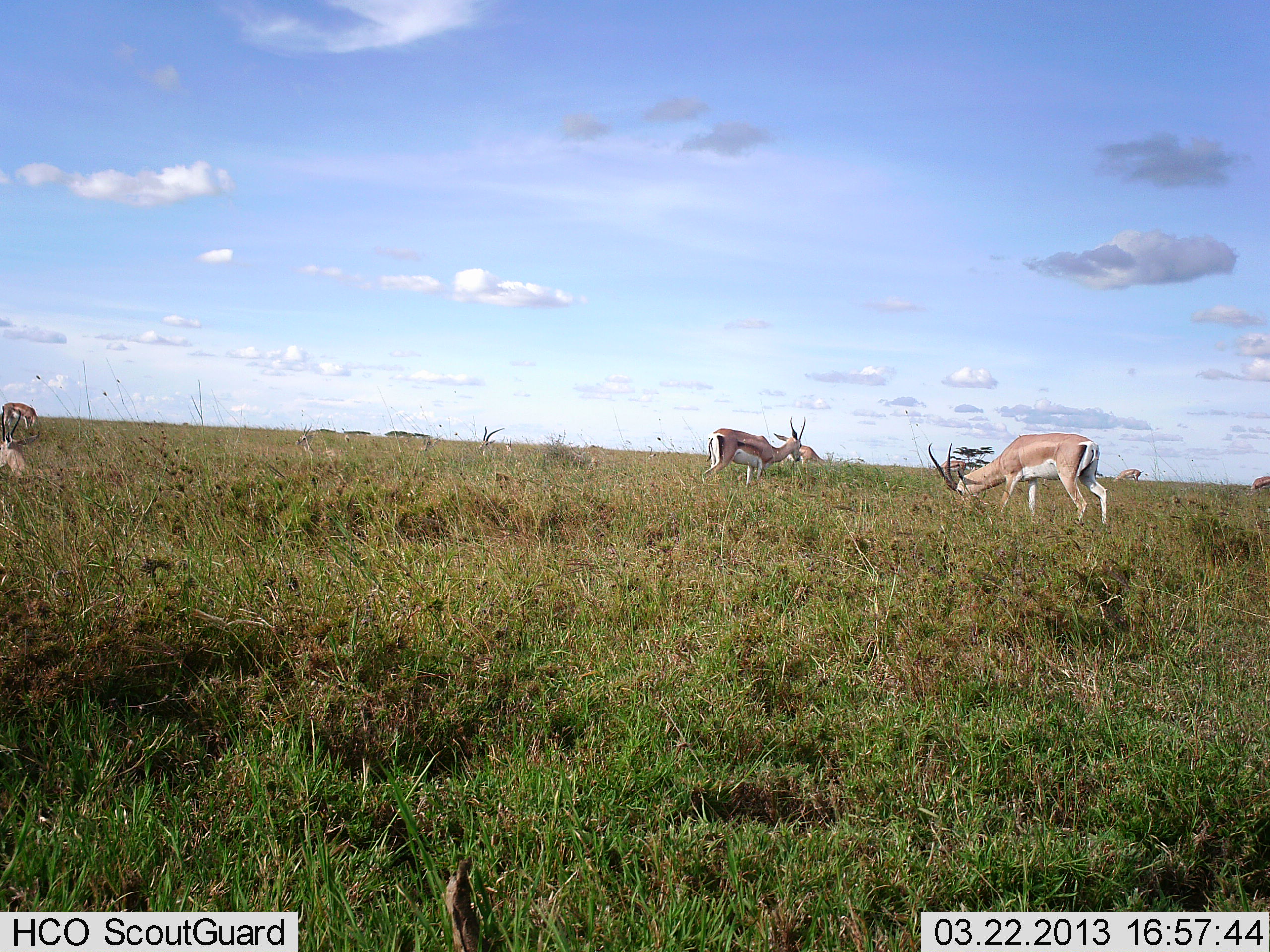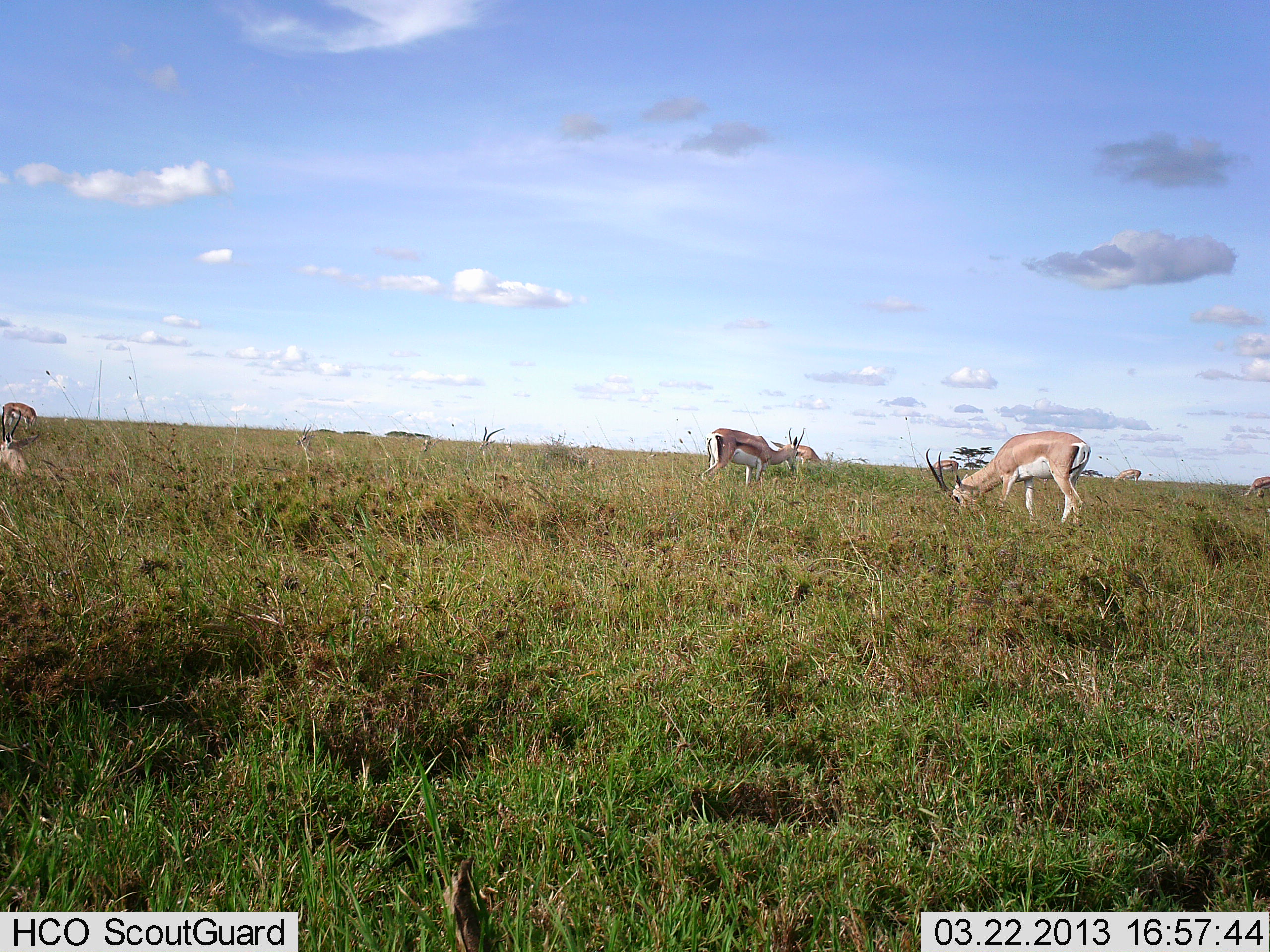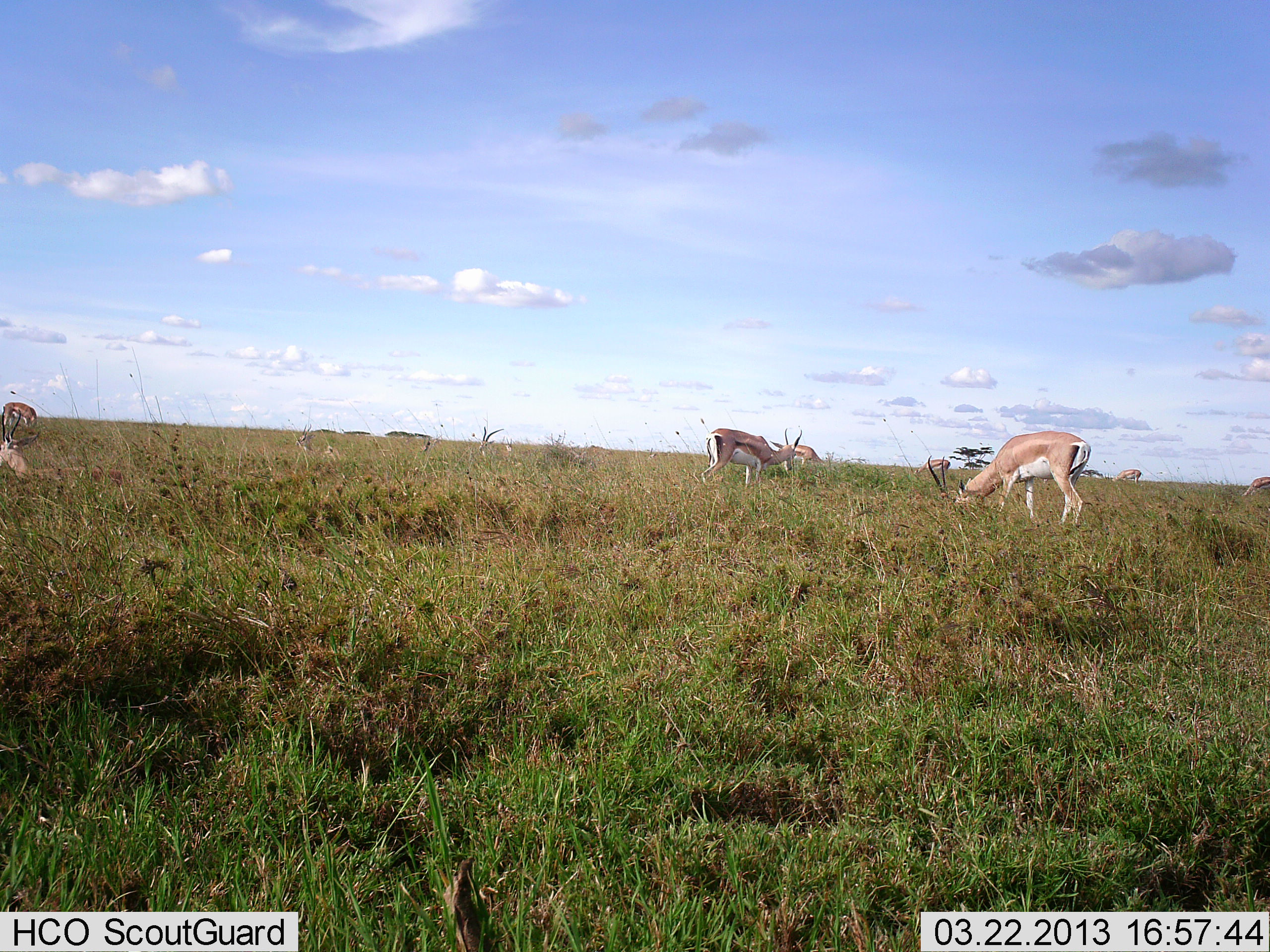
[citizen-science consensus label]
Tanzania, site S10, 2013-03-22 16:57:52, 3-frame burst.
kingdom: Animalia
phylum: Chordata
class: Mammalia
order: Artiodactyla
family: Bovidae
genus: Nanger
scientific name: Nanger granti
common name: grant's gazelle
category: gazellegrants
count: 3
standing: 43%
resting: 0%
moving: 0%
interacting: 0%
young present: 0%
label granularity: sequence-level